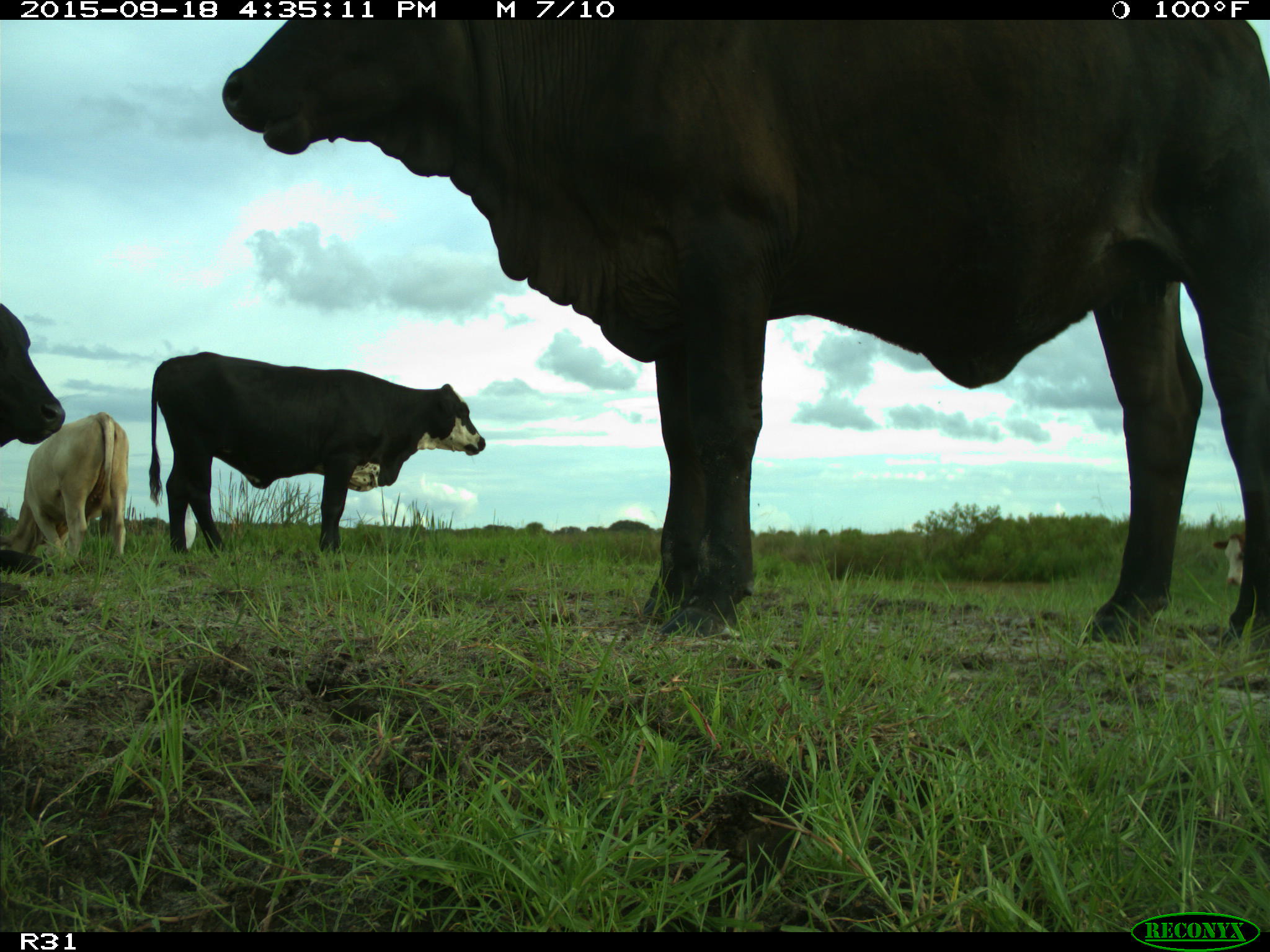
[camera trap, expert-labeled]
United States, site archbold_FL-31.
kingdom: Animalia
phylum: Chordata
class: Mammalia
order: Artiodactyla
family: Bovidae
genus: Bos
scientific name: Bos taurus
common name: domestic cow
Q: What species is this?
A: Bos taurus (domestic cow).